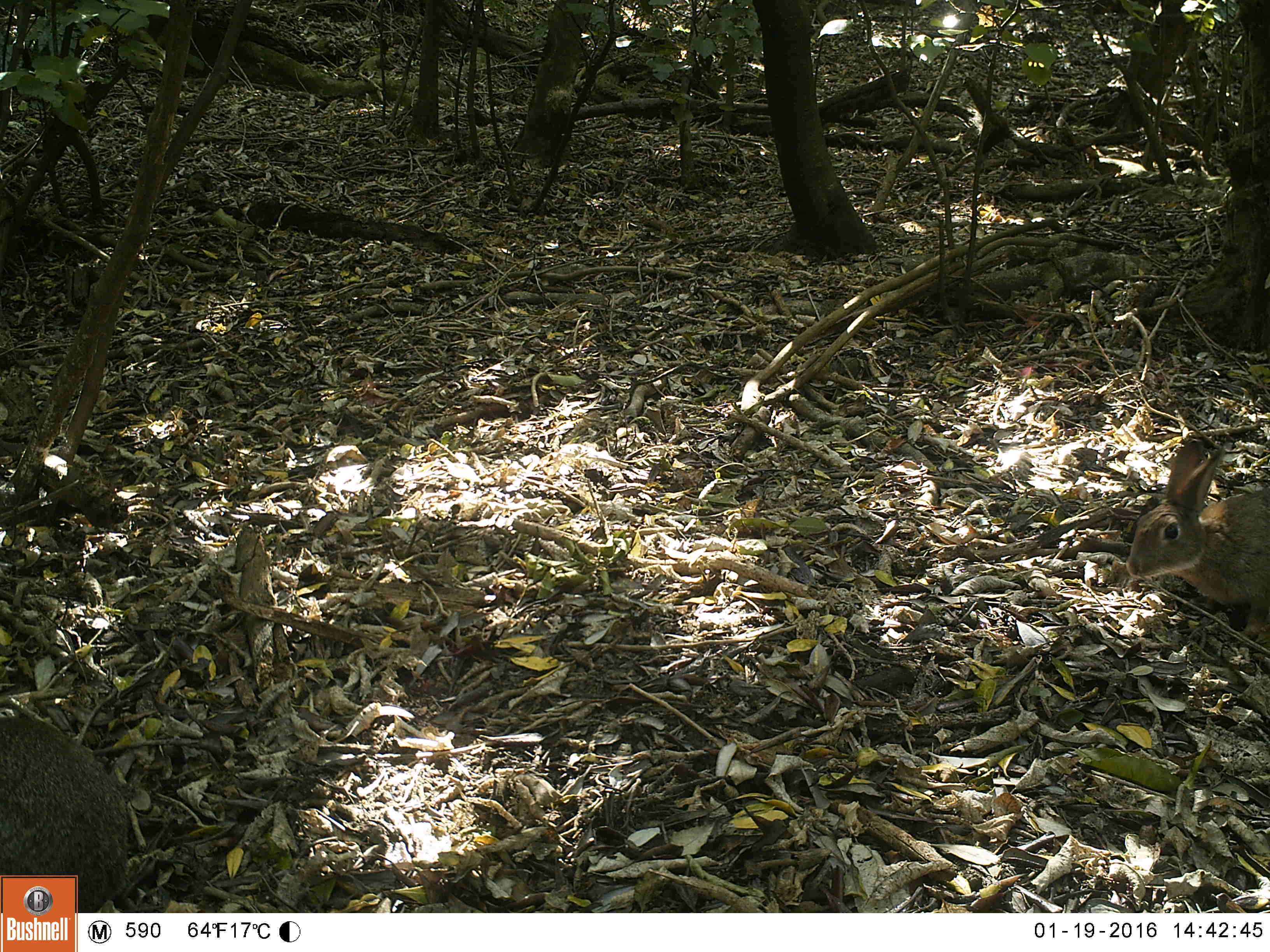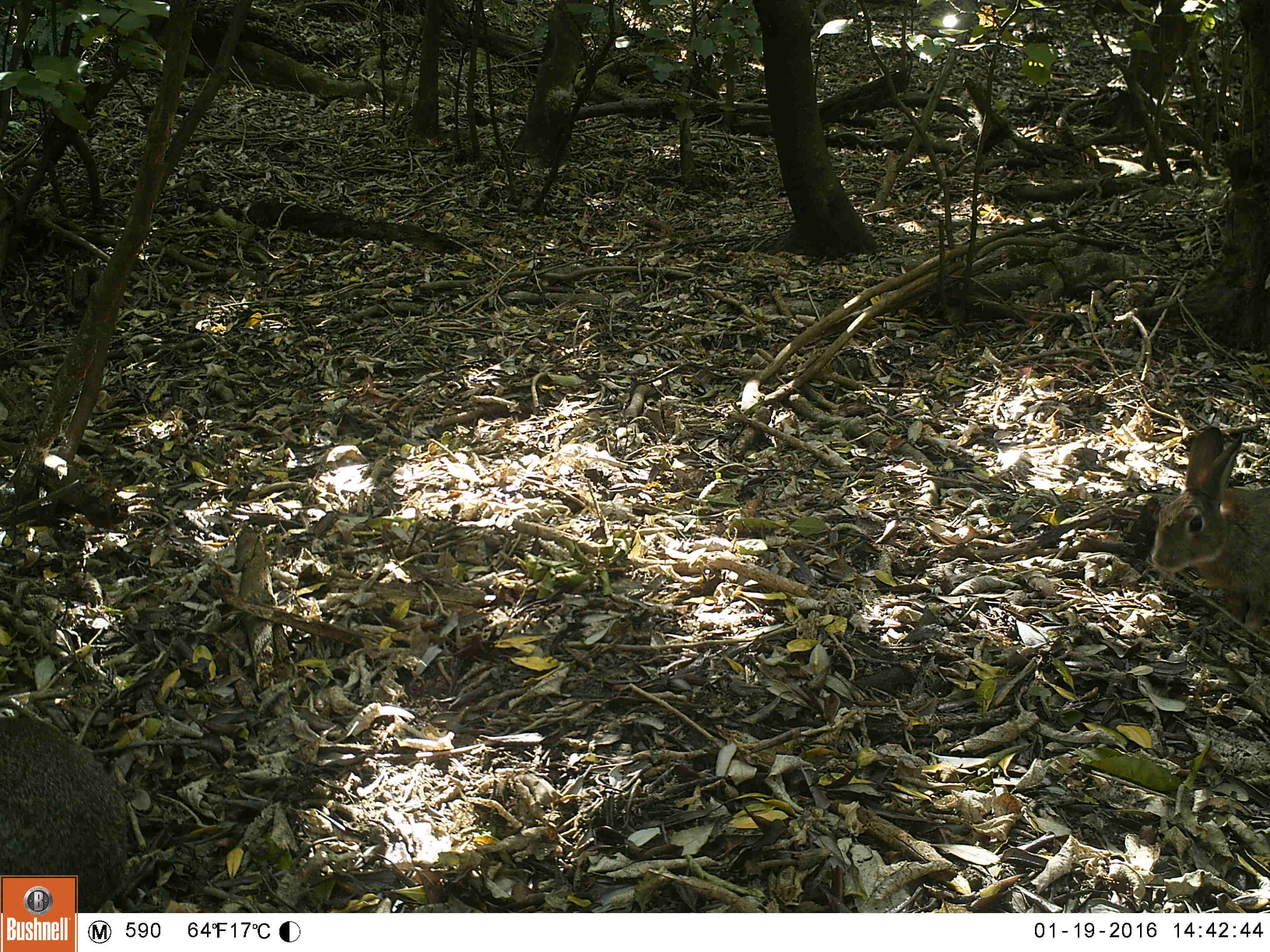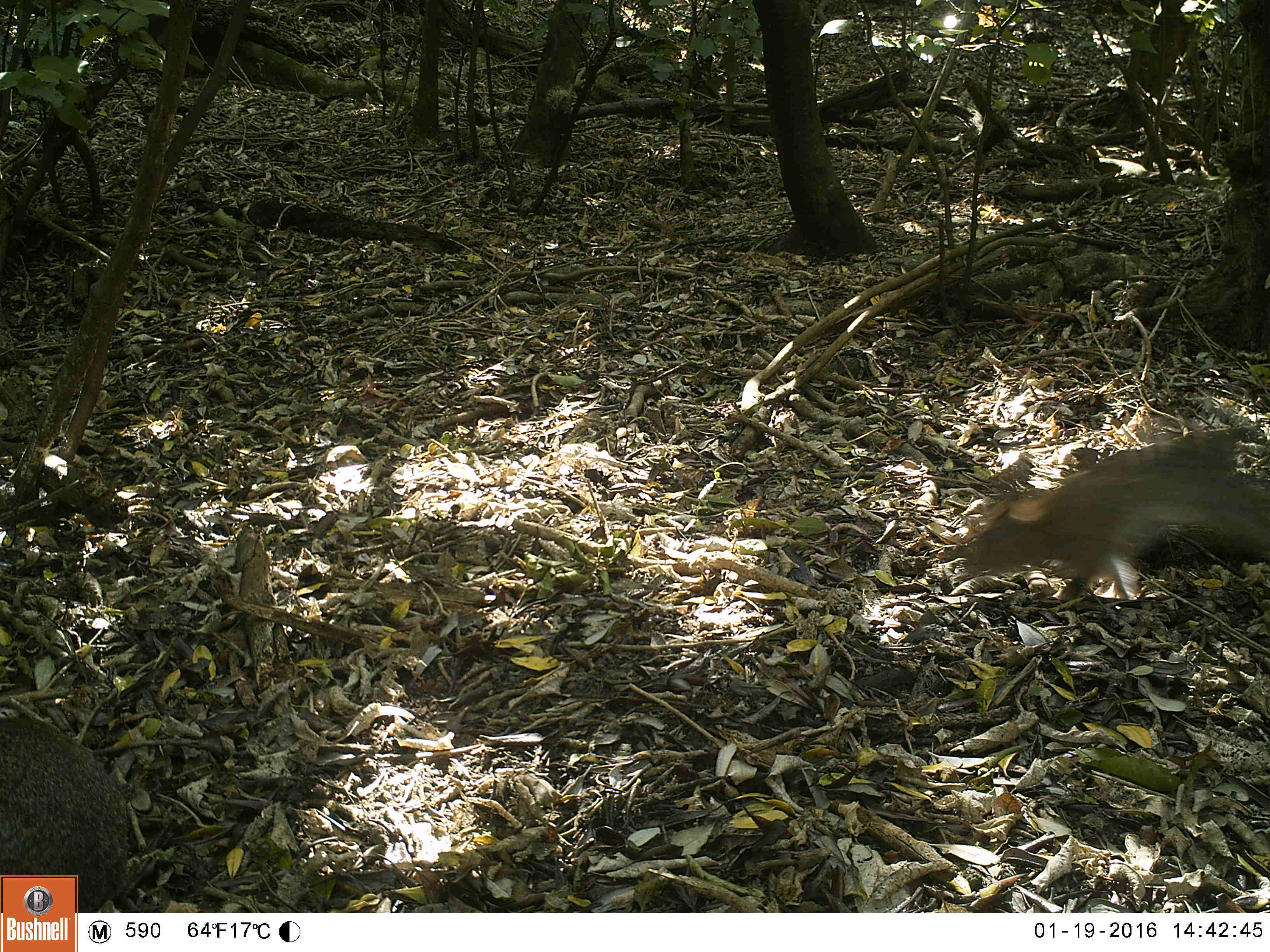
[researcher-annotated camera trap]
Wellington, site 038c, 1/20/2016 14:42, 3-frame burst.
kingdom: Animalia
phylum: Chordata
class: Mammalia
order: Lagomorpha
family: Leporidae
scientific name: Leporidae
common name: rabbit